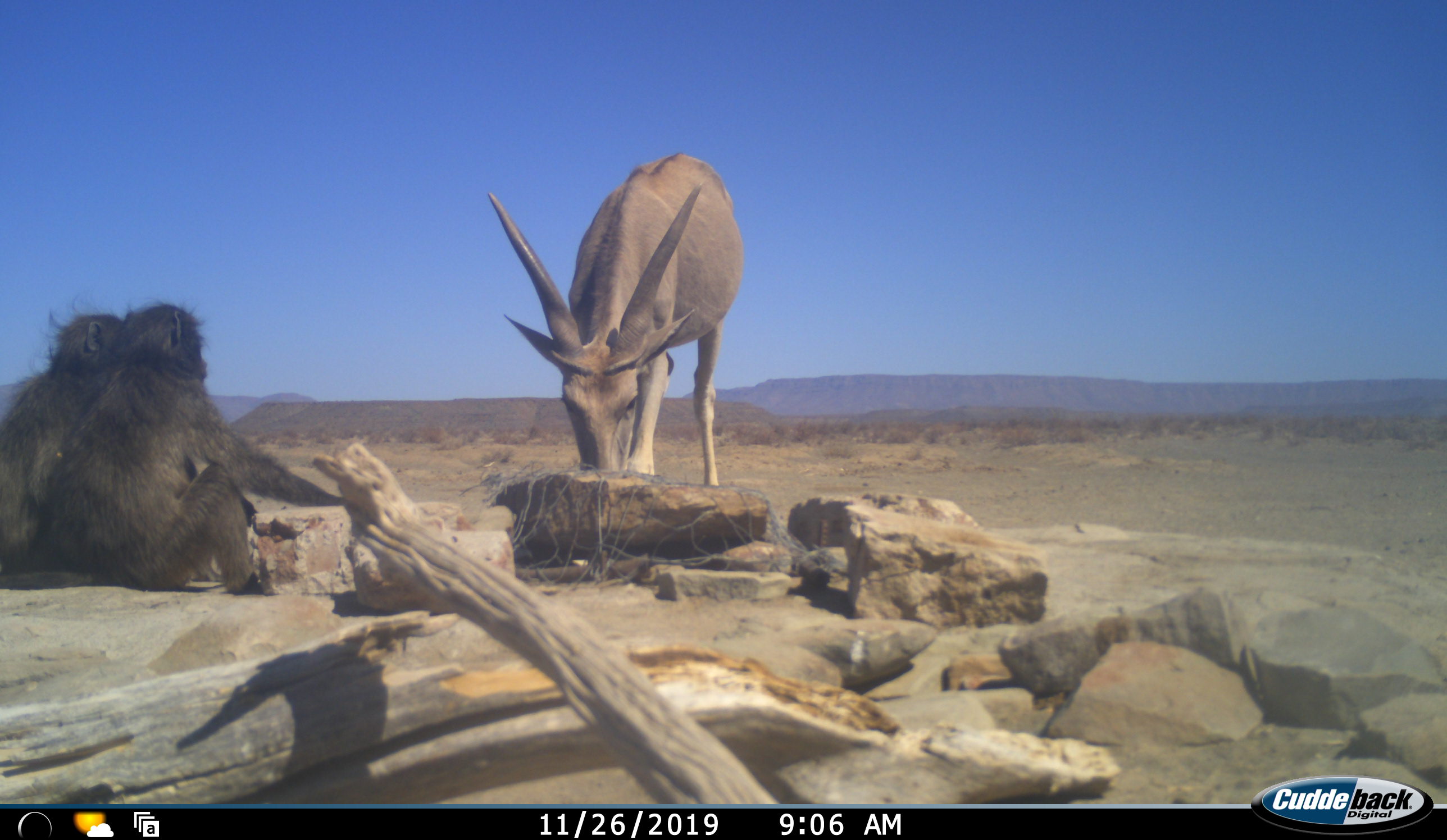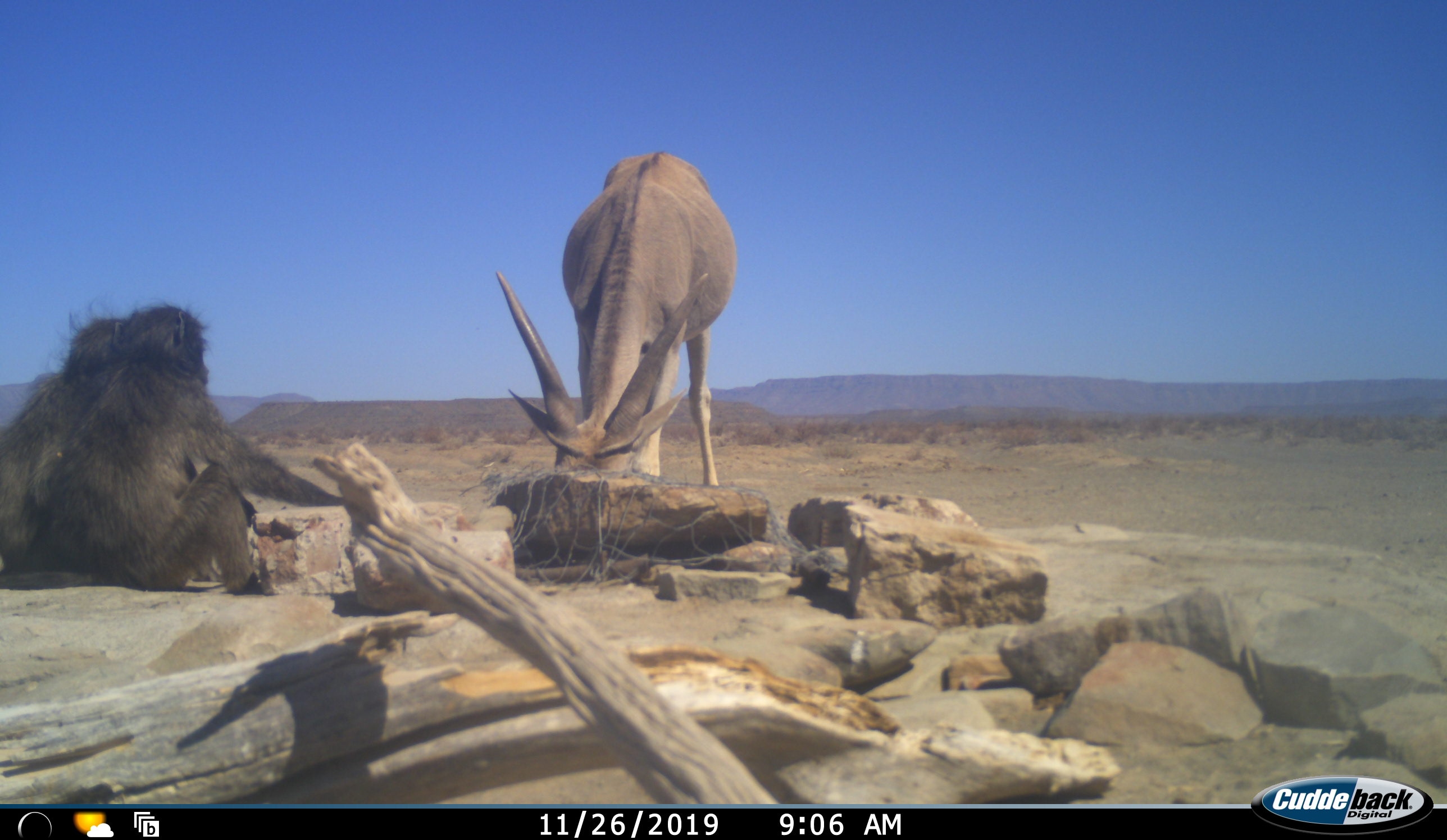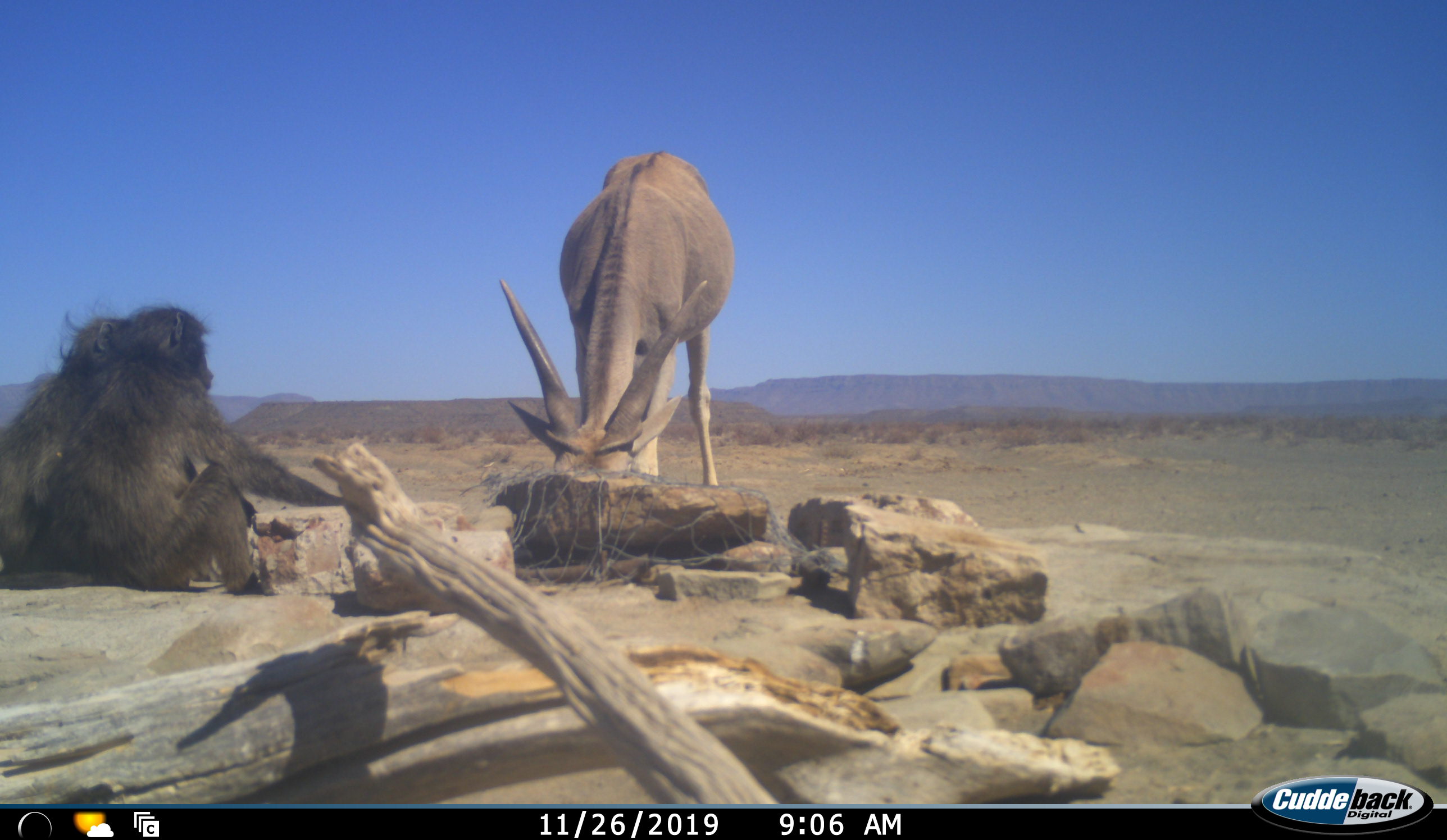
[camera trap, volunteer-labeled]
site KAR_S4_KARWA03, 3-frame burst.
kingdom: Animalia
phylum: Chordata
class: Mammalia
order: Primates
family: Cercopithecidae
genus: Papio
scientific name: Papio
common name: baboon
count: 2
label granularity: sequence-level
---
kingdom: Animalia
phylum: Chordata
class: Mammalia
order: Artiodactyla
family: Bovidae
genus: Tragelaphus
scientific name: Tragelaphus oryx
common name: eland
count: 1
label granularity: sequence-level